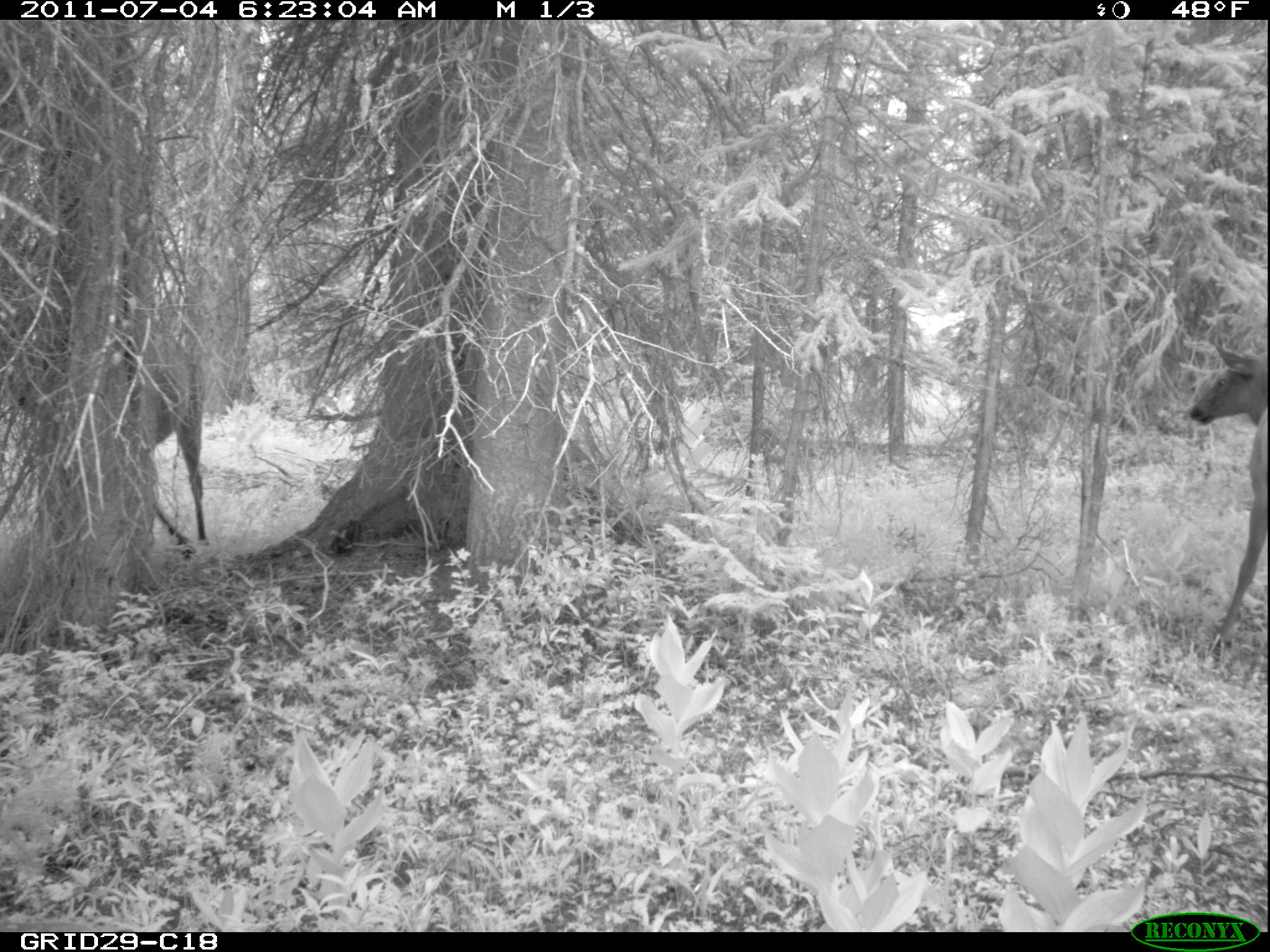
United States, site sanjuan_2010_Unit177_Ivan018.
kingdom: Animalia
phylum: Chordata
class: Mammalia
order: Artiodactyla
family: Cervidae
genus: Cervus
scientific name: Cervus elaphus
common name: red deer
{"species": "Cervus elaphus (red deer)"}